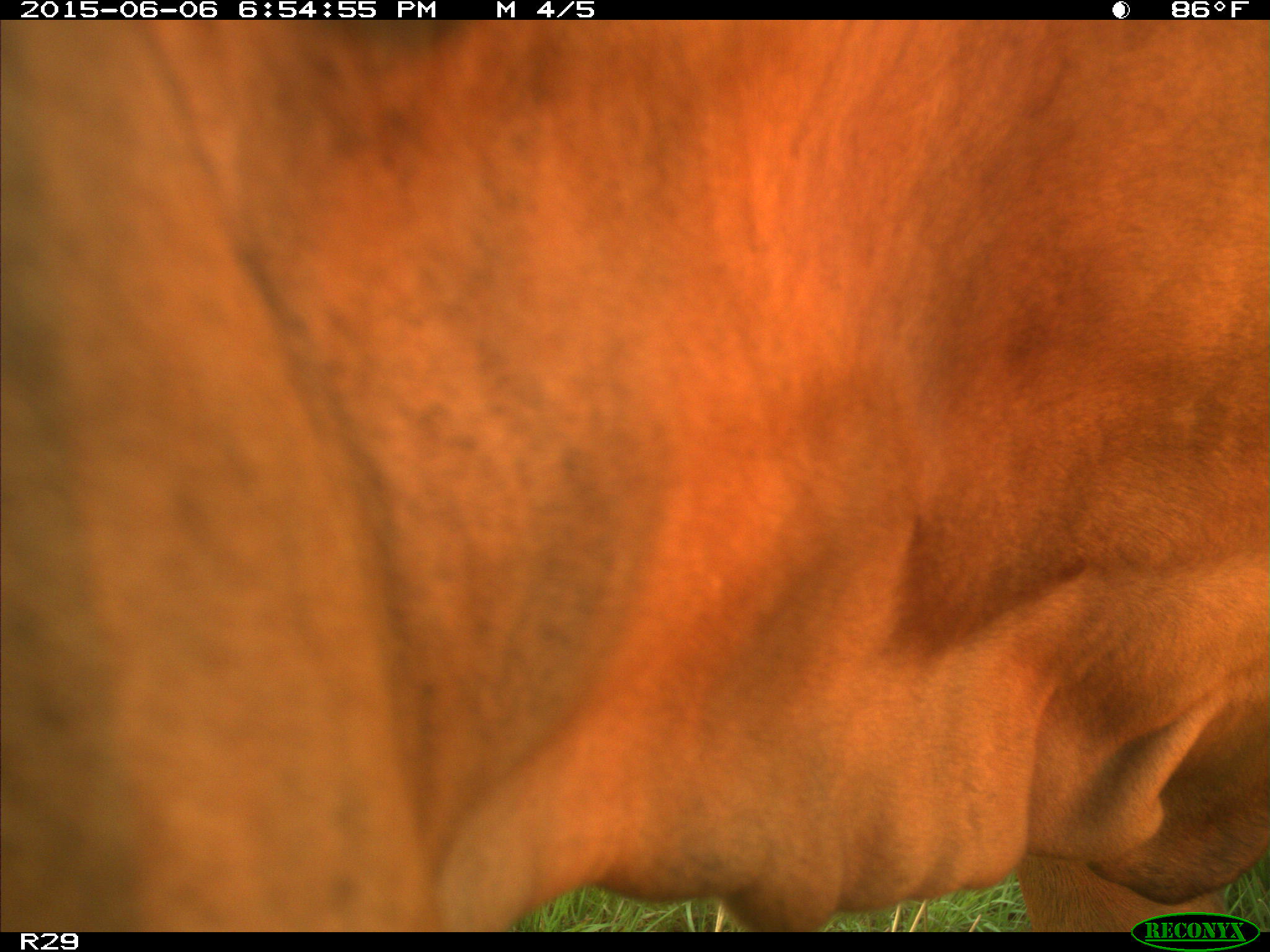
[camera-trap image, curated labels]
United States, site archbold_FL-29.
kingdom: Animalia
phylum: Chordata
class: Mammalia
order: Artiodactyla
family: Bovidae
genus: Bos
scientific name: Bos taurus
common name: domestic cow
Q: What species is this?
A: Bos taurus (domestic cow).